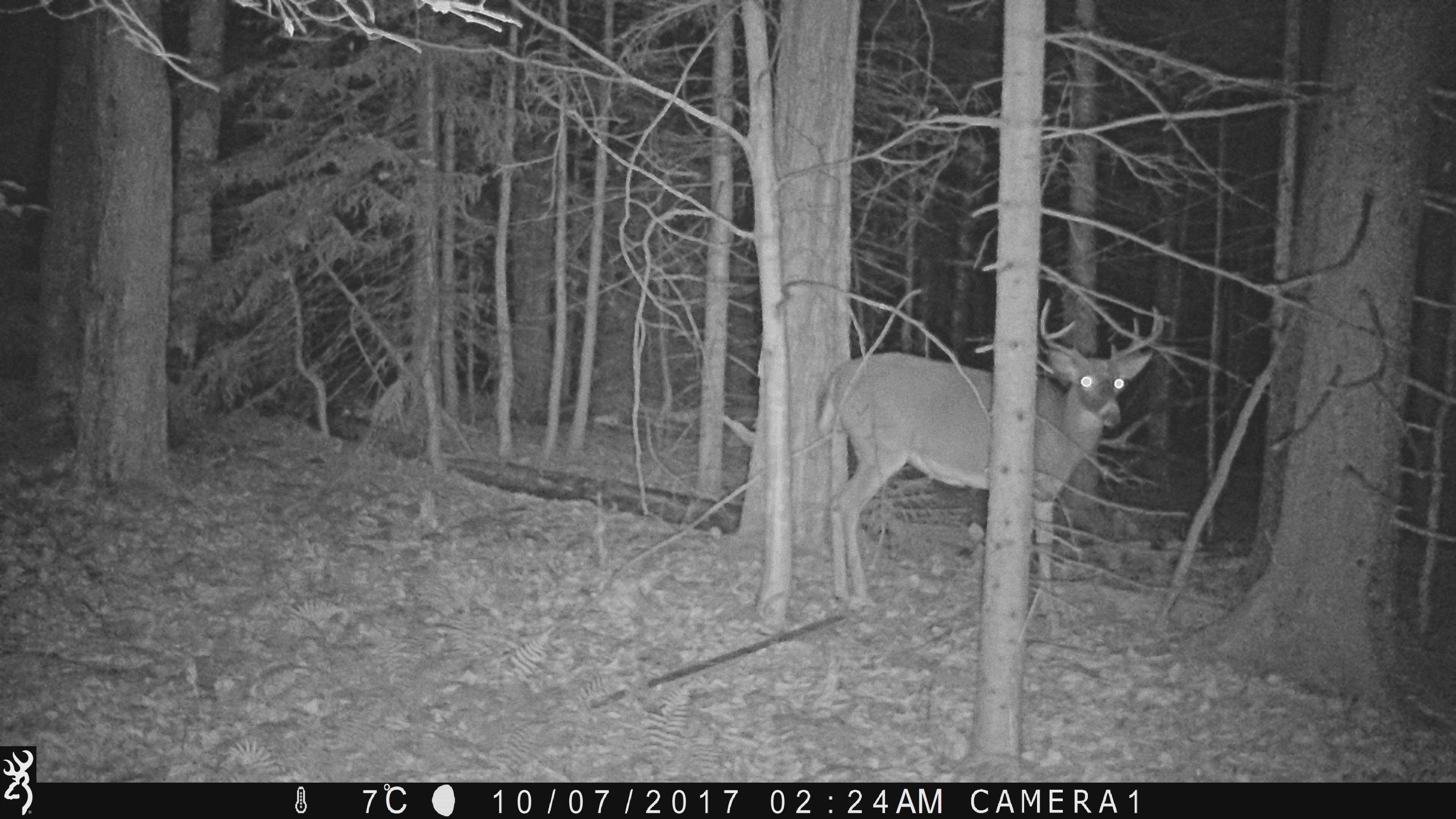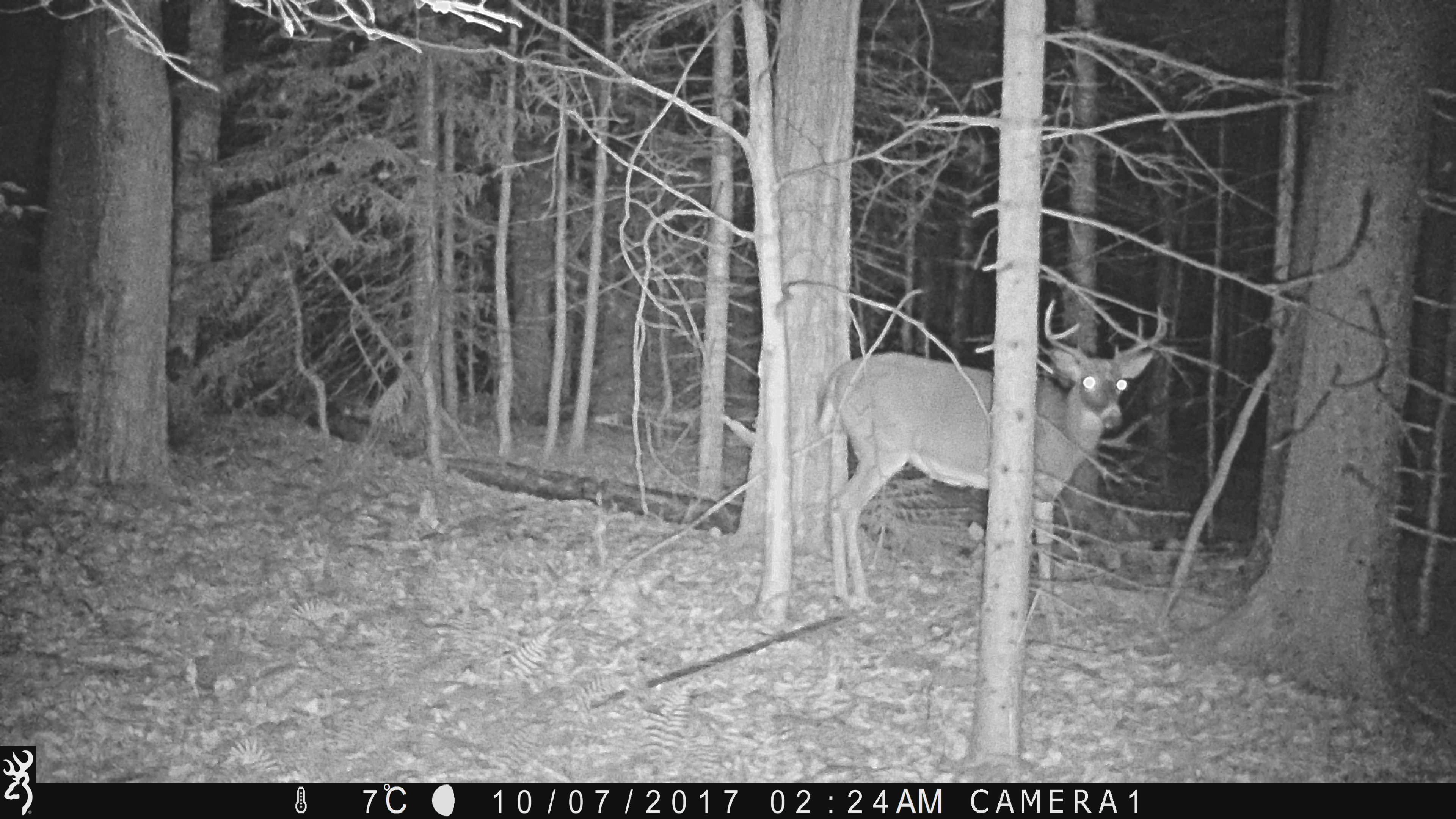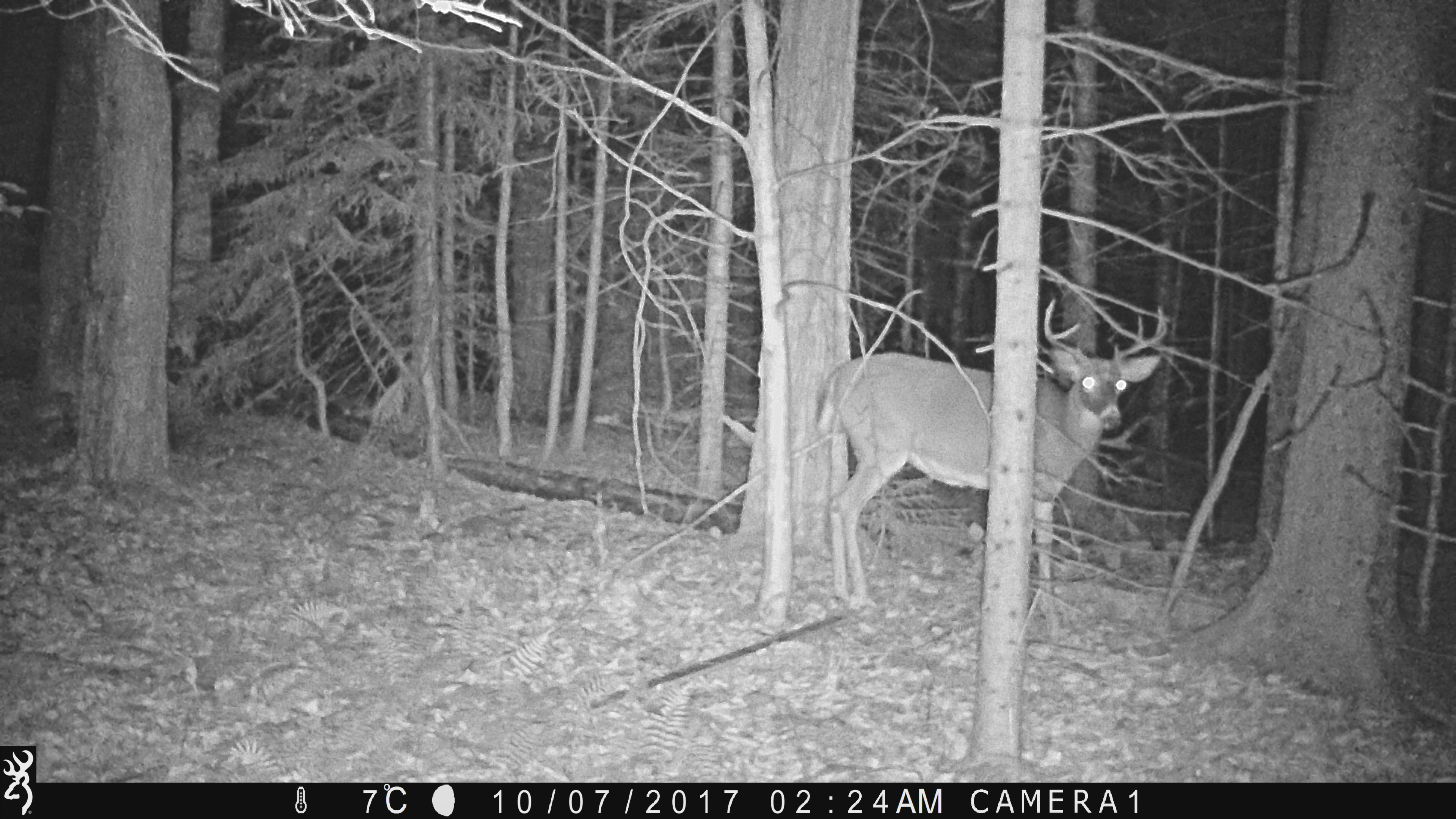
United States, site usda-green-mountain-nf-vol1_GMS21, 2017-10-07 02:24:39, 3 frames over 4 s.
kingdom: Animalia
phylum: Chordata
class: Mammalia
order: Artiodactyla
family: Cervidae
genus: Odocoileus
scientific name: Odocoileus virginianus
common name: white-tailed deer